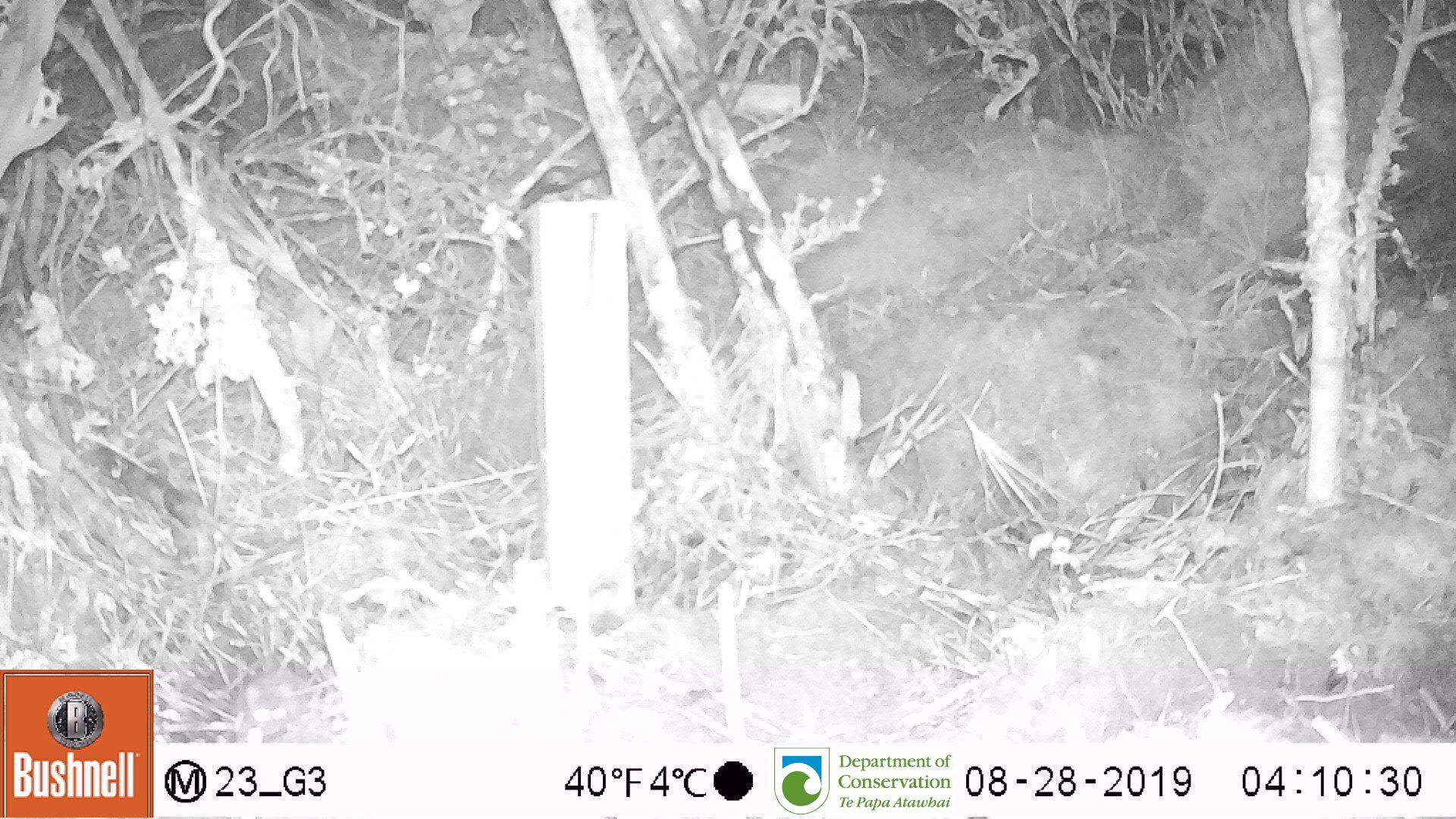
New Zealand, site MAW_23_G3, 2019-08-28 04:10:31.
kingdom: Animalia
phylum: Chordata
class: Mammalia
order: Rodentia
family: Muridae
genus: Mus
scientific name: Mus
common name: mouse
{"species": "mouse (Mus)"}